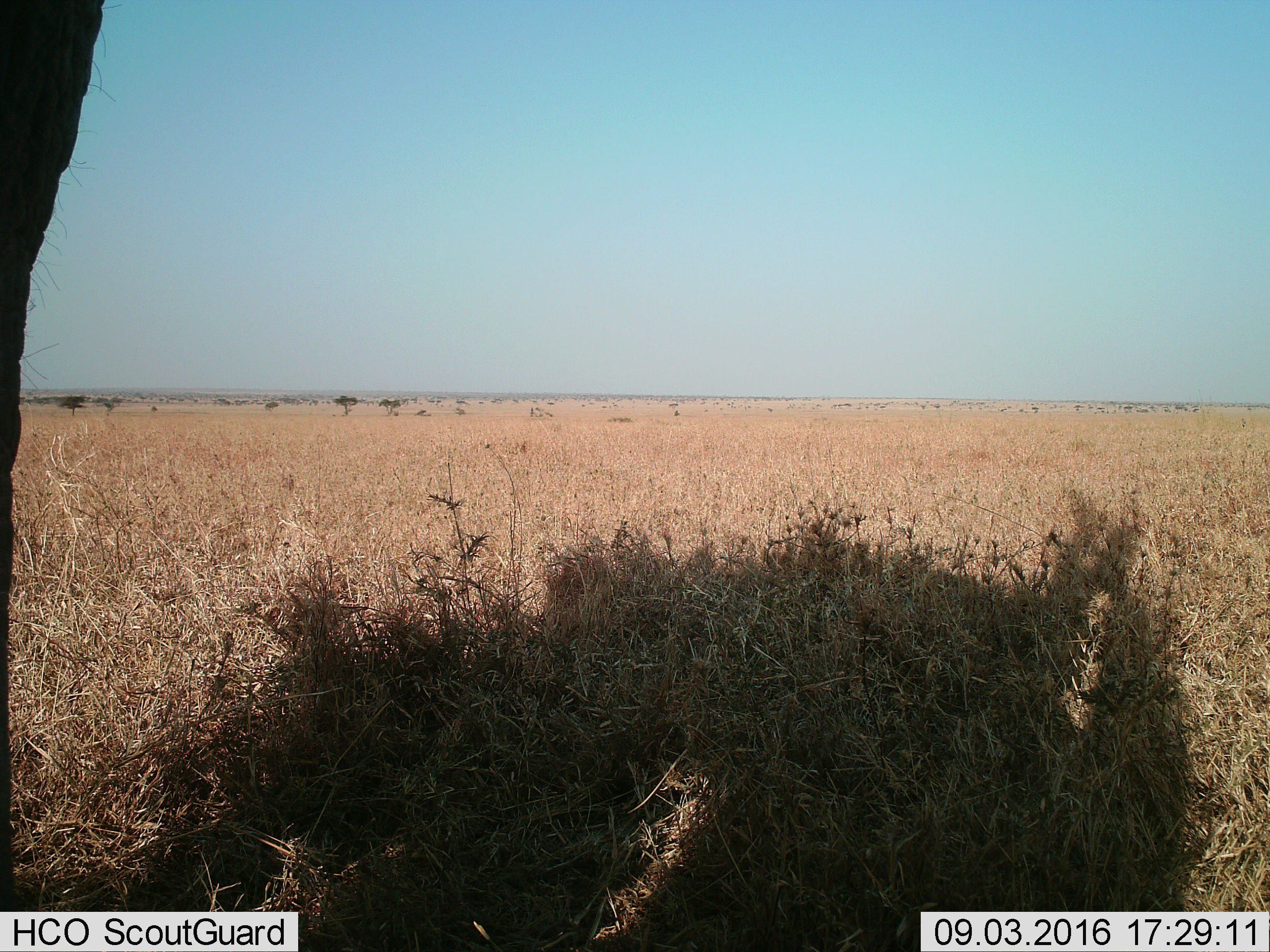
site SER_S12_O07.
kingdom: Animalia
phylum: Chordata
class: Mammalia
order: Proboscidea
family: Elephantidae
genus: Loxodonta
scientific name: Loxodonta africana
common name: african bush elephant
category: elephant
Elephant (african bush elephant) (Loxodonta africana), count 1. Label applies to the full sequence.